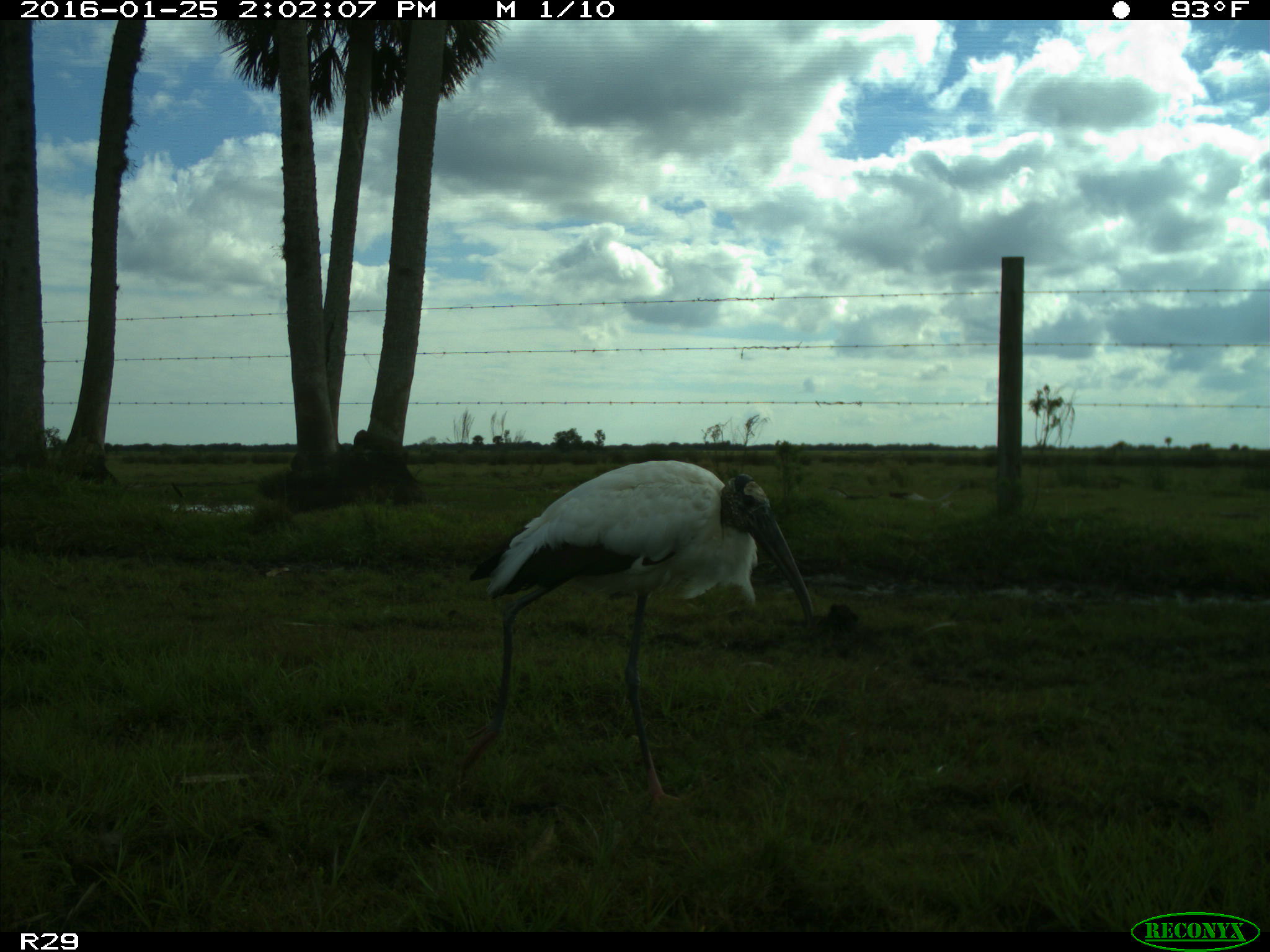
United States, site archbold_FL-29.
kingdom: Animalia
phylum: Chordata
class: Aves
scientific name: Aves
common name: birds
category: unidentified bird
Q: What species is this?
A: Unidentified bird (birds) (Aves).